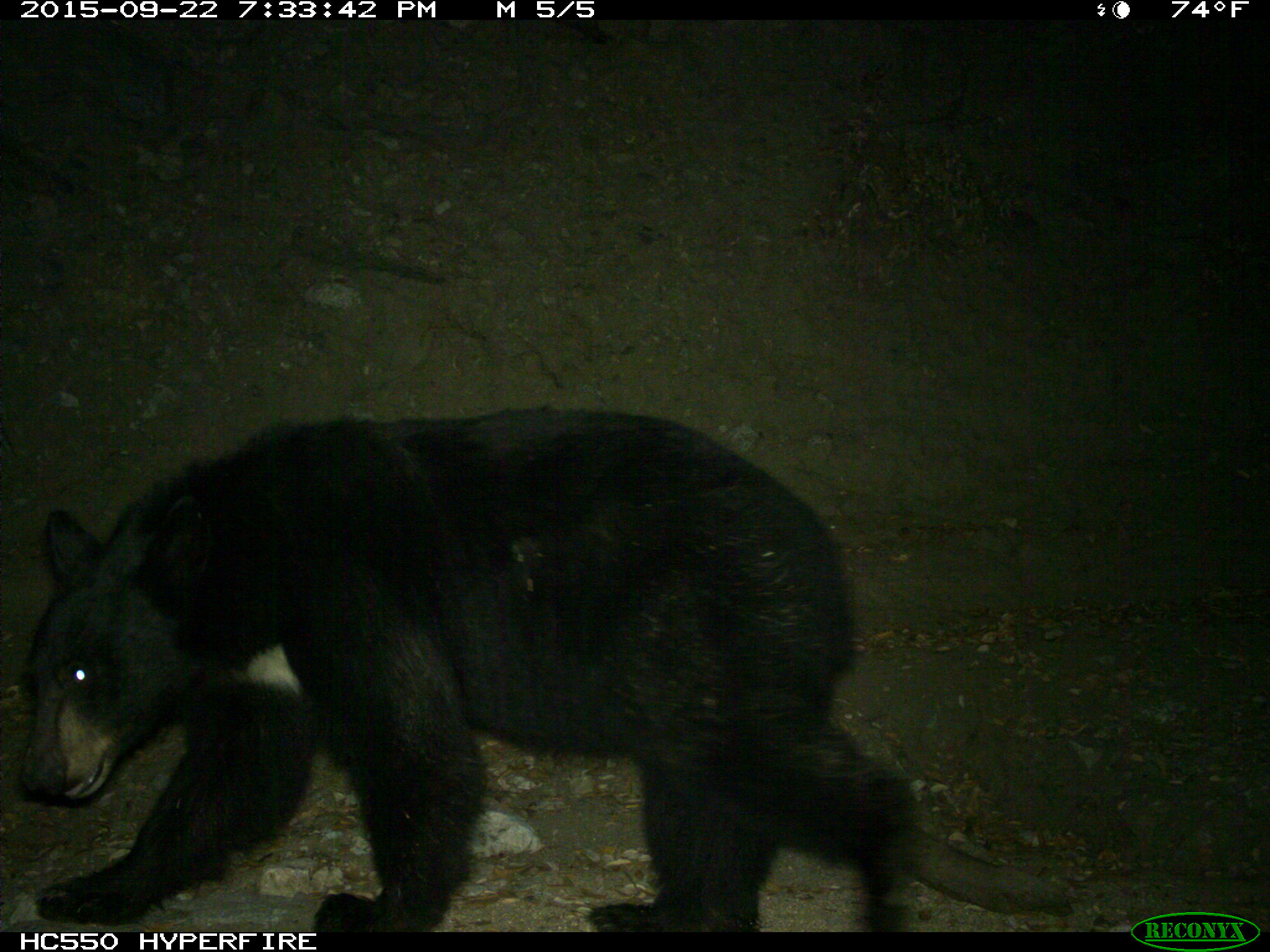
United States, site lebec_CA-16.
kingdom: Animalia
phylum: Chordata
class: Mammalia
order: Carnivora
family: Ursidae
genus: Ursus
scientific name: Ursus americanus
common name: american black bear